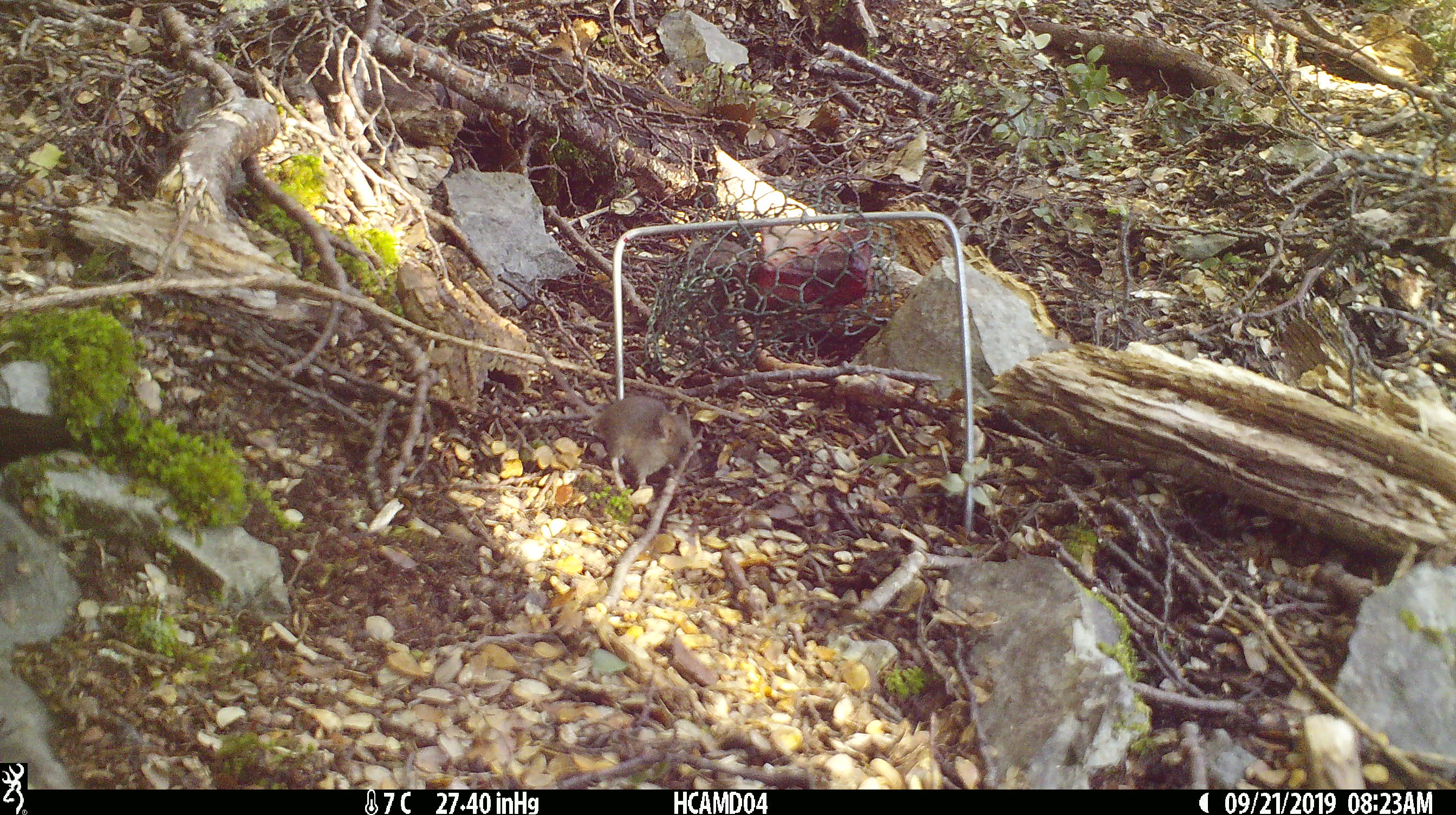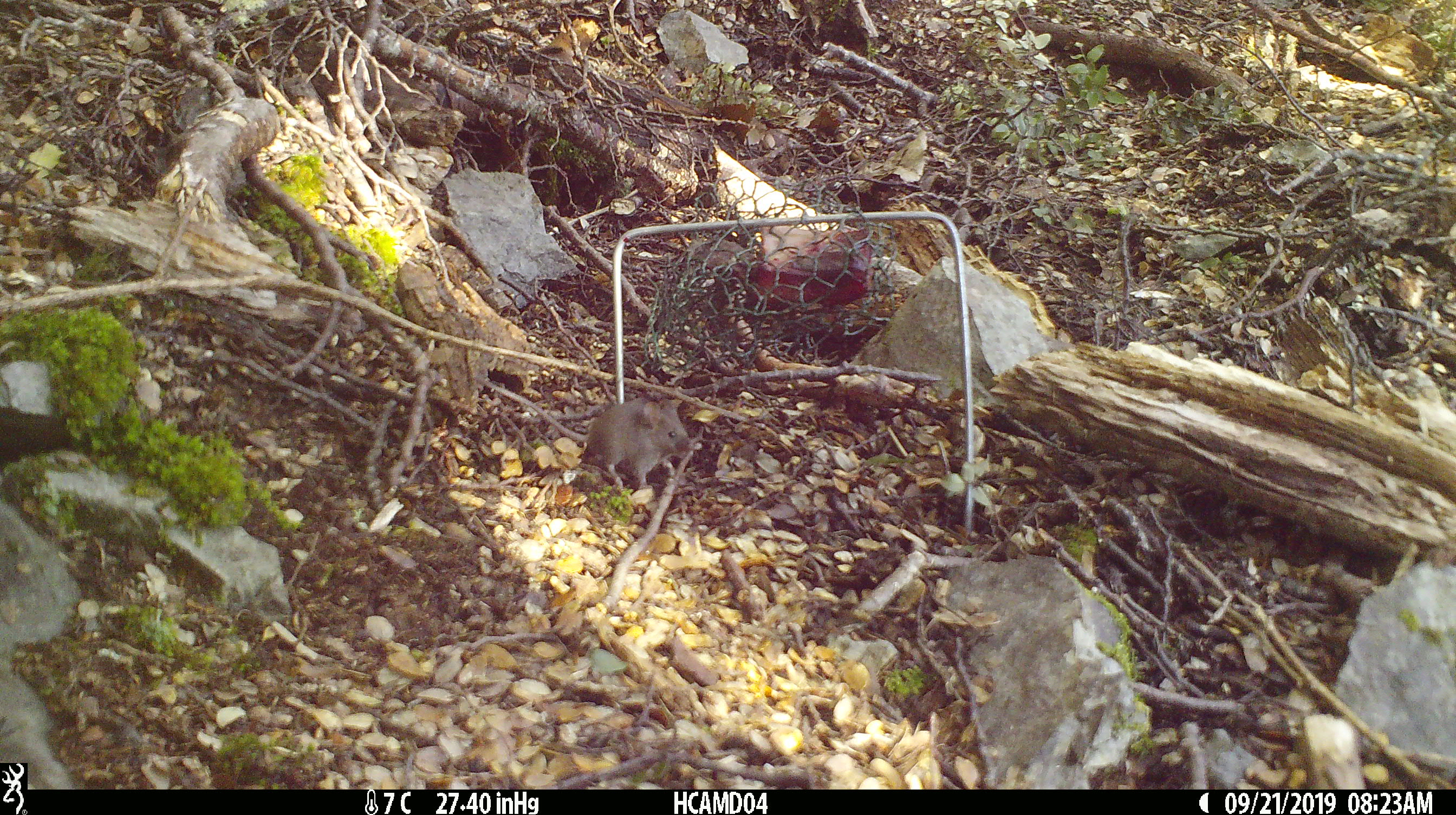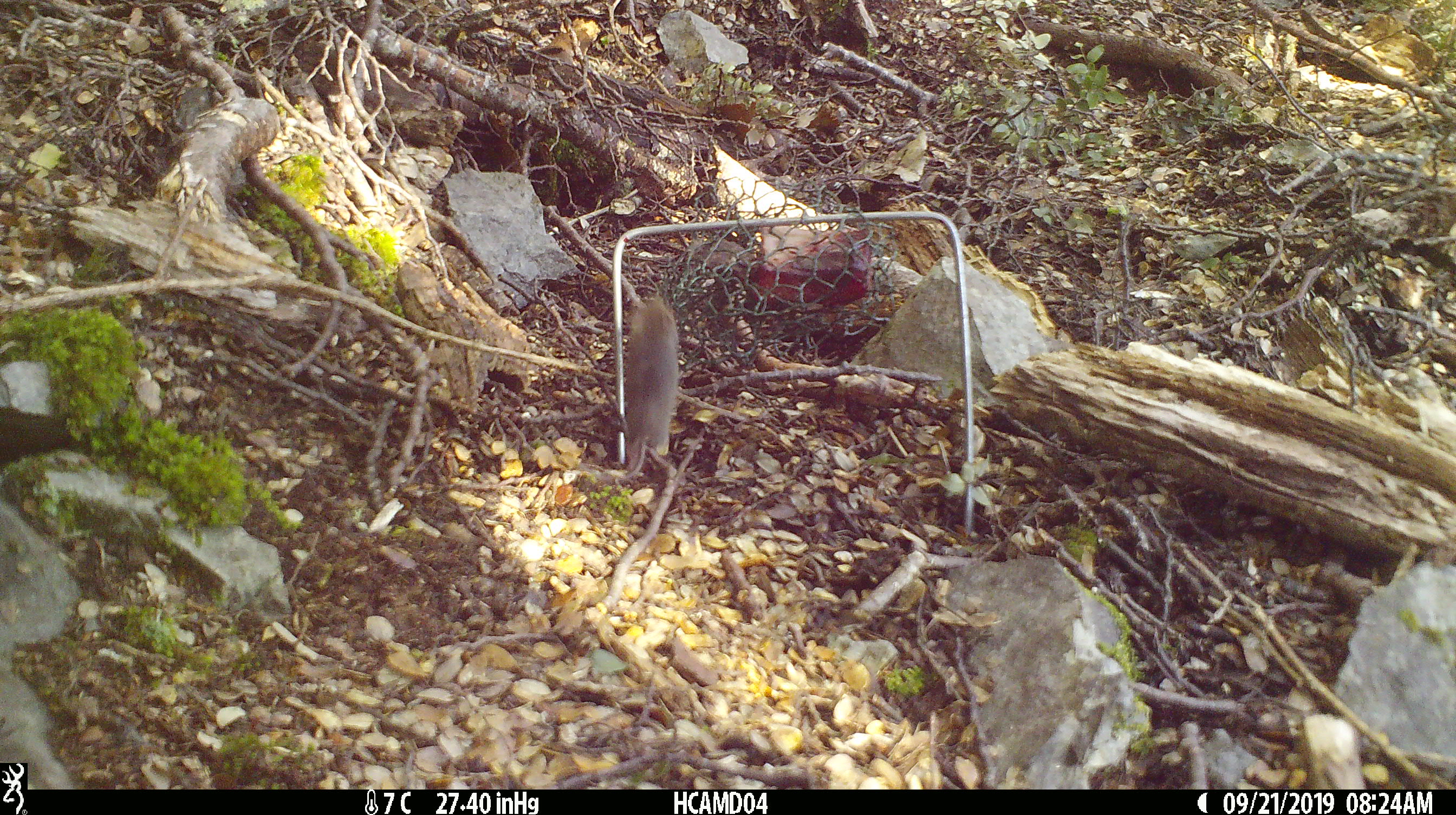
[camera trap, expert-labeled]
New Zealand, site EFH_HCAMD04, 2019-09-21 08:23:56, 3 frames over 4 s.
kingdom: Animalia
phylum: Chordata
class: Mammalia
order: Rodentia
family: Muridae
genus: Mus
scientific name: Mus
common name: mouse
Mouse (Mus).